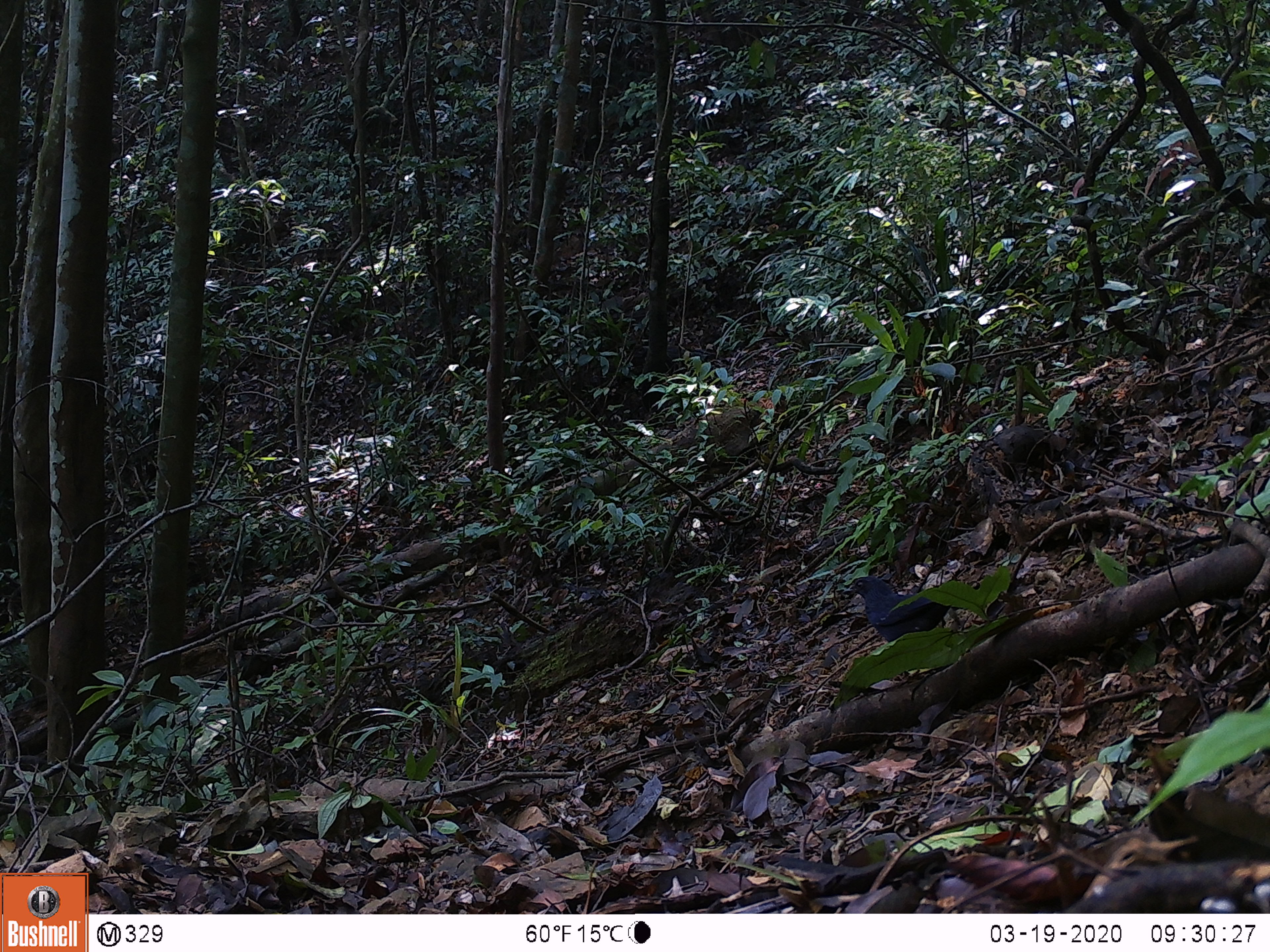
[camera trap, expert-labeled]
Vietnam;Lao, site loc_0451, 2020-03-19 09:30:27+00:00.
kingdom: Animalia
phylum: Chordata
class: Aves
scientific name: Aves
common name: bird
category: unidentified bird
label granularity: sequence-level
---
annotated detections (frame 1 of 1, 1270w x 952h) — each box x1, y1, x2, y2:
unidentified bird: 842, 576, 958, 642